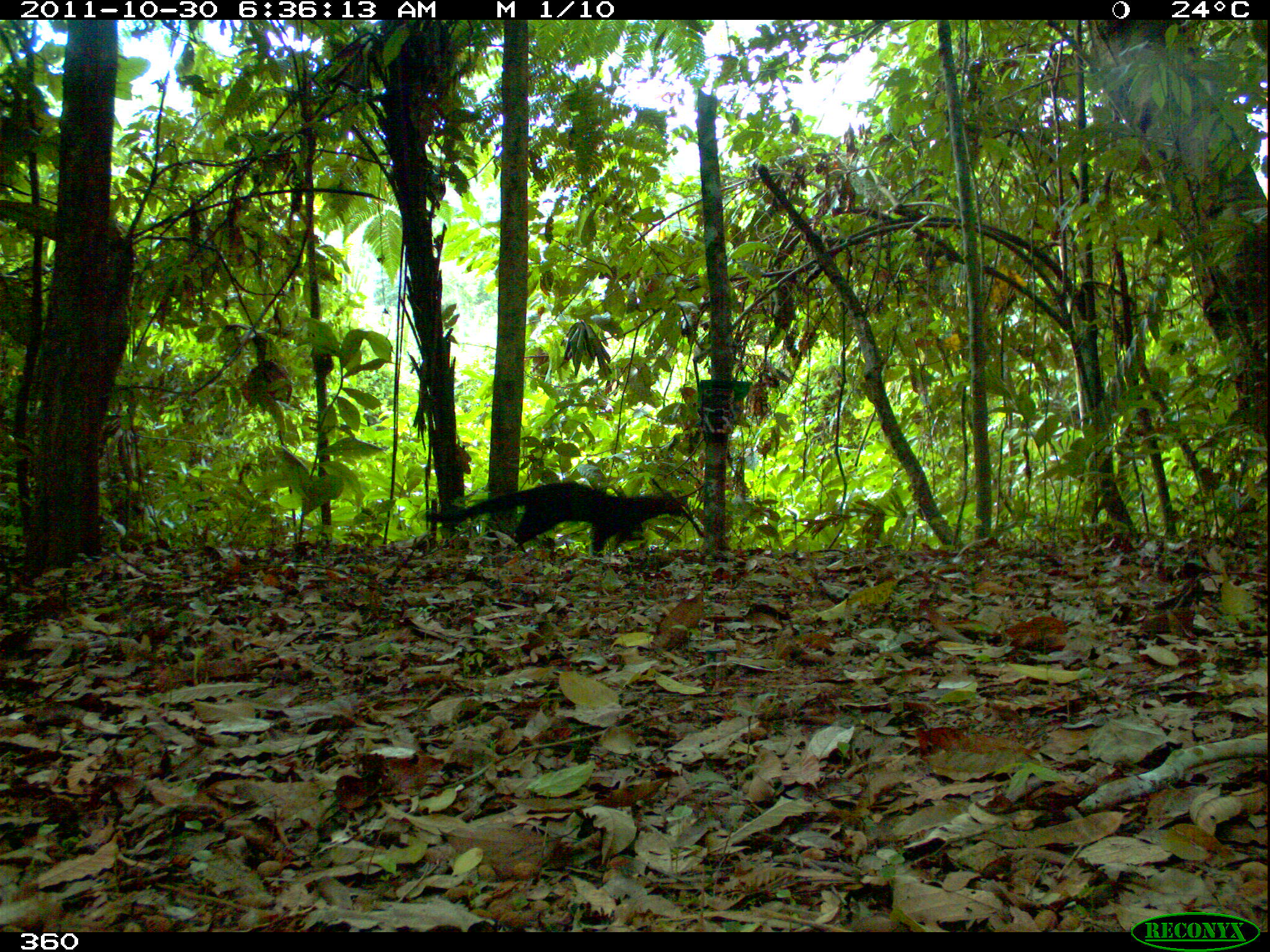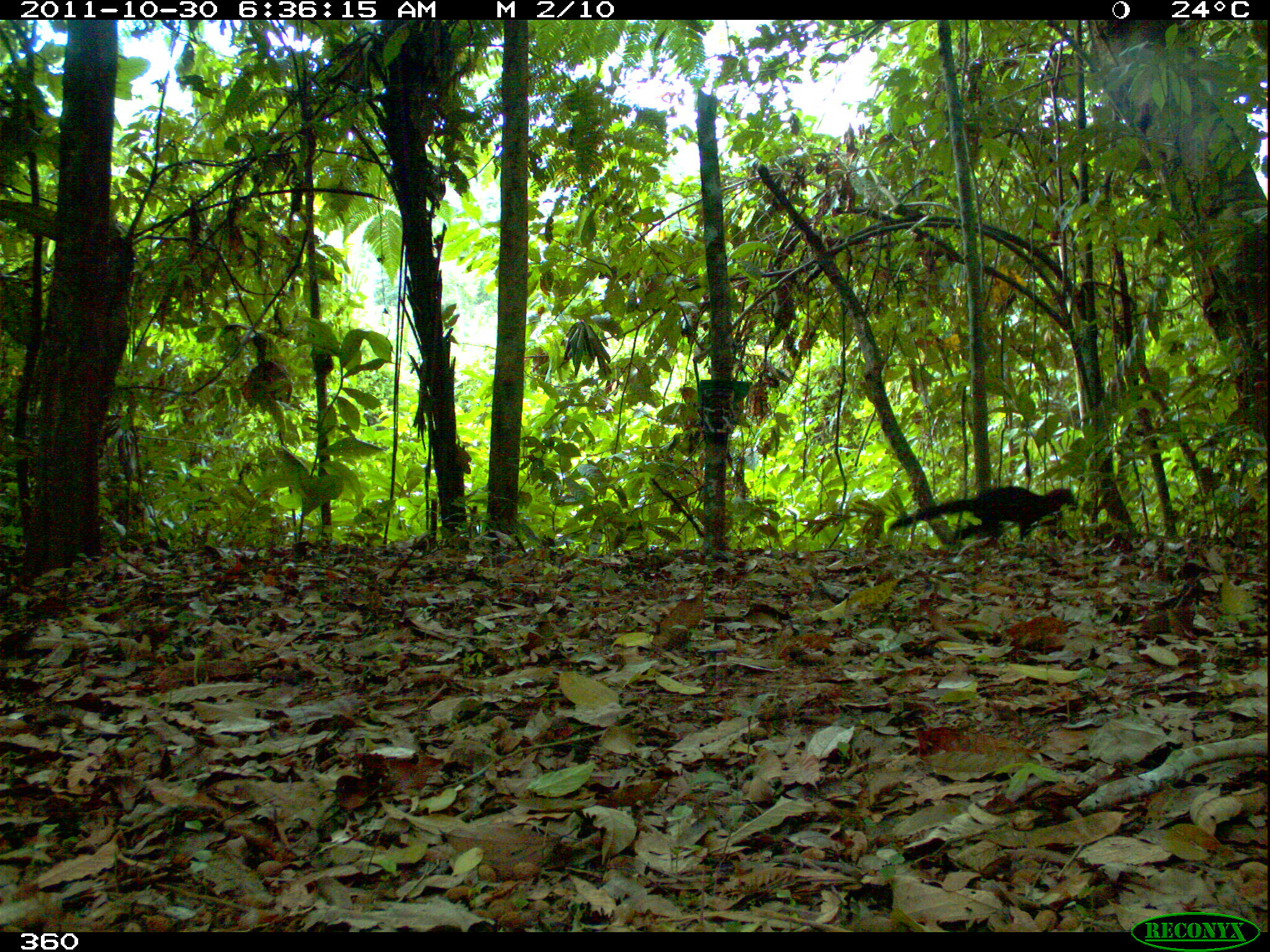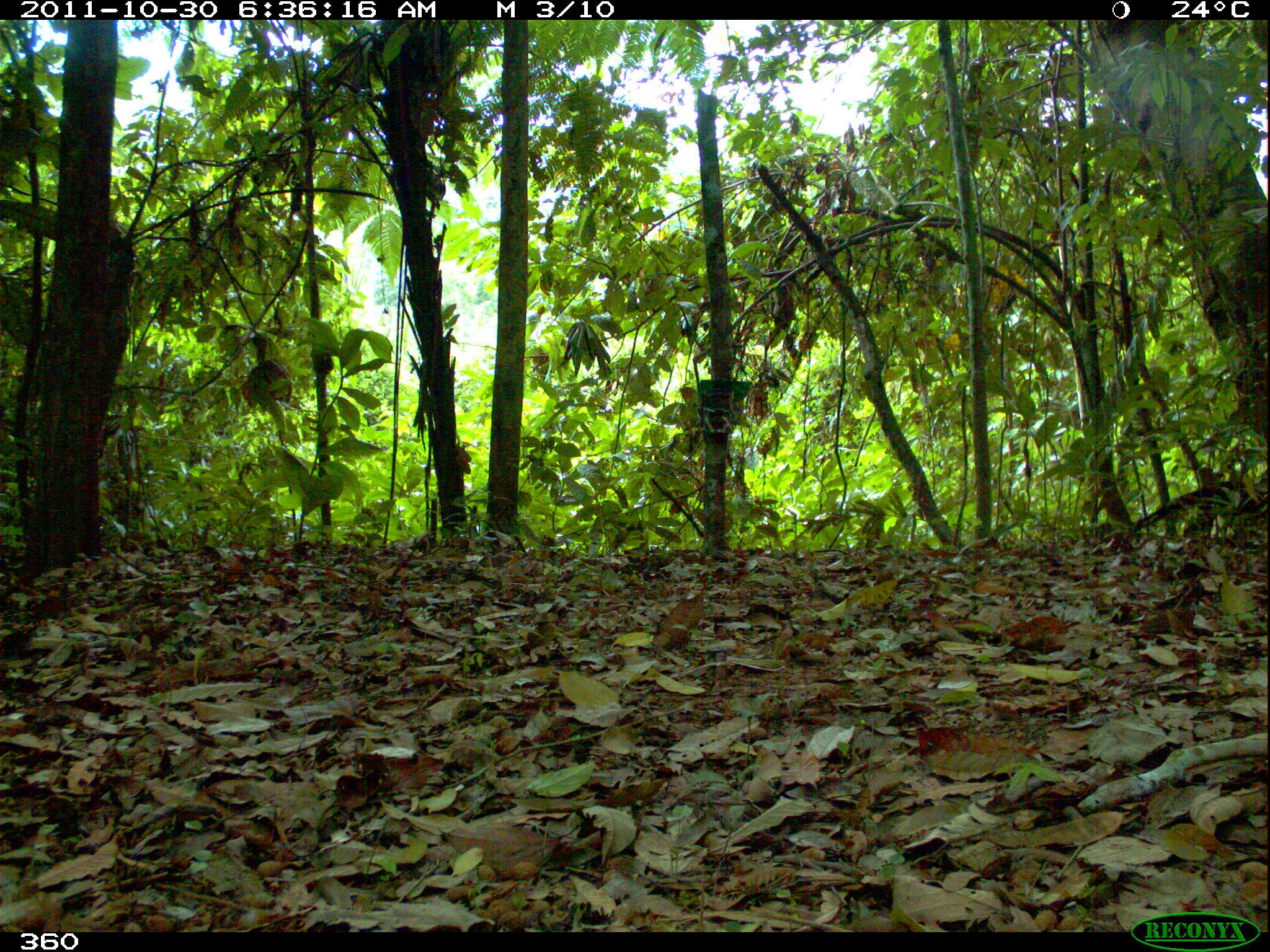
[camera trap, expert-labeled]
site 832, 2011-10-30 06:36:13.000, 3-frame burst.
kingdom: Animalia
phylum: Chordata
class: Mammalia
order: Carnivora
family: Mustelidae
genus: Eira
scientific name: Eira barbara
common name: tayra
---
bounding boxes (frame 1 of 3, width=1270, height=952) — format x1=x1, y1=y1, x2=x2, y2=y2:
eira barbara: x1=425, y1=480, x2=684, y2=556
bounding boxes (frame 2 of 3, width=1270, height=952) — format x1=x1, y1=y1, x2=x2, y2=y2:
eira barbara: x1=887, y1=483, x2=1081, y2=544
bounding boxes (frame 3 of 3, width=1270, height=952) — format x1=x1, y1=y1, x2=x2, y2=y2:
eira barbara: x1=1132, y1=479, x2=1268, y2=537